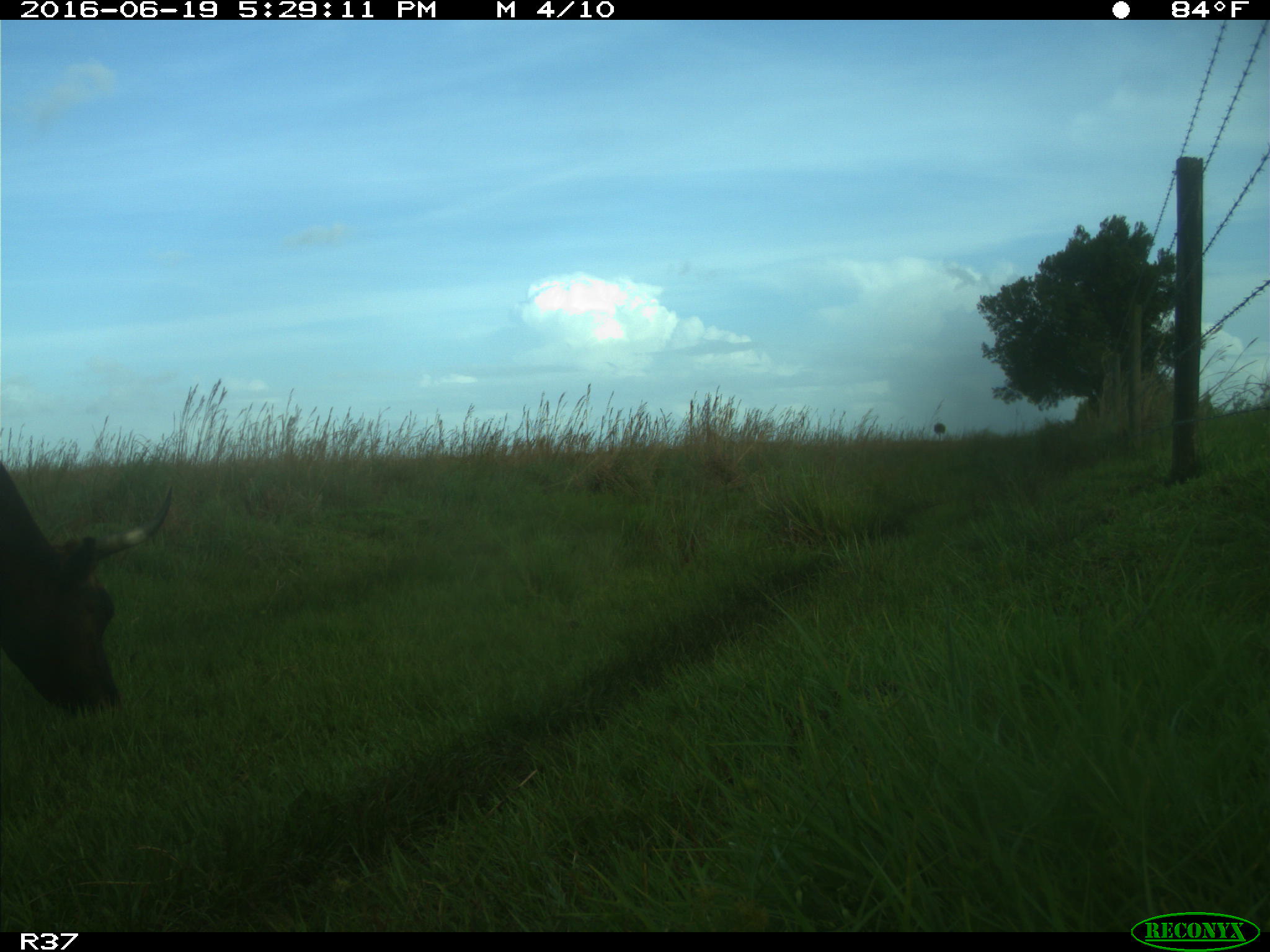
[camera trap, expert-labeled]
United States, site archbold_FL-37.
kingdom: Animalia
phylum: Chordata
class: Mammalia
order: Artiodactyla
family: Bovidae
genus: Bos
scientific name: Bos taurus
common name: domestic cow